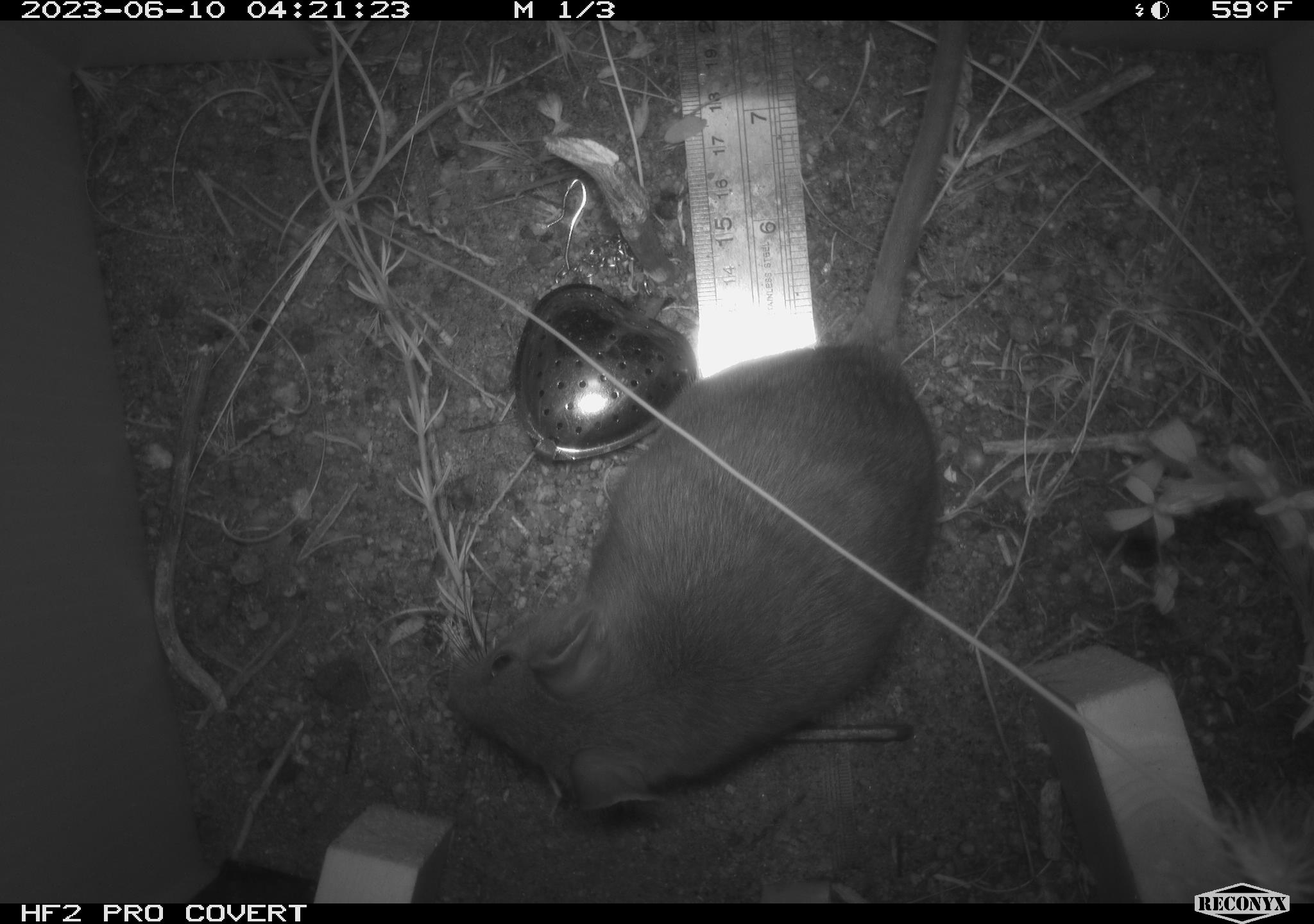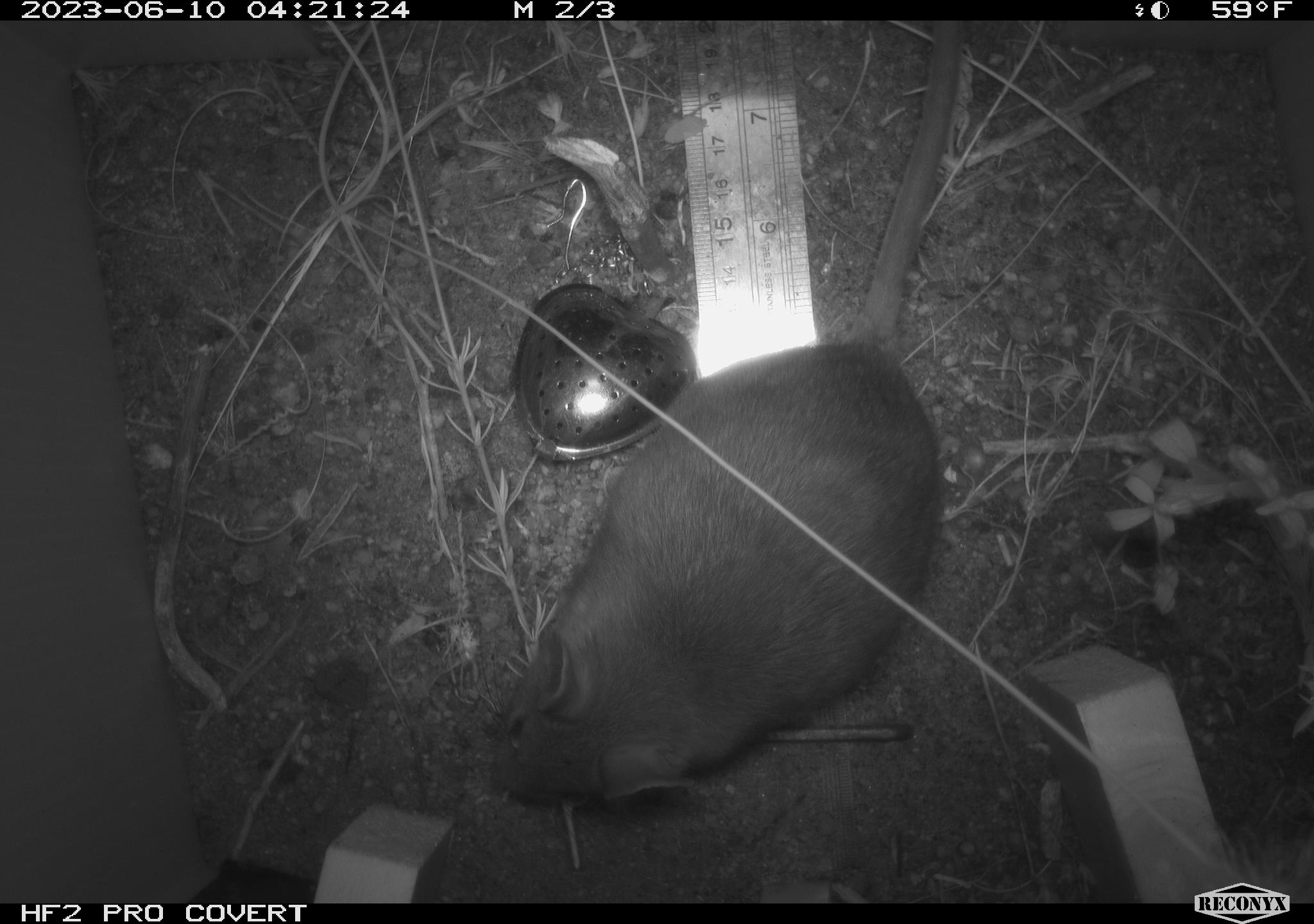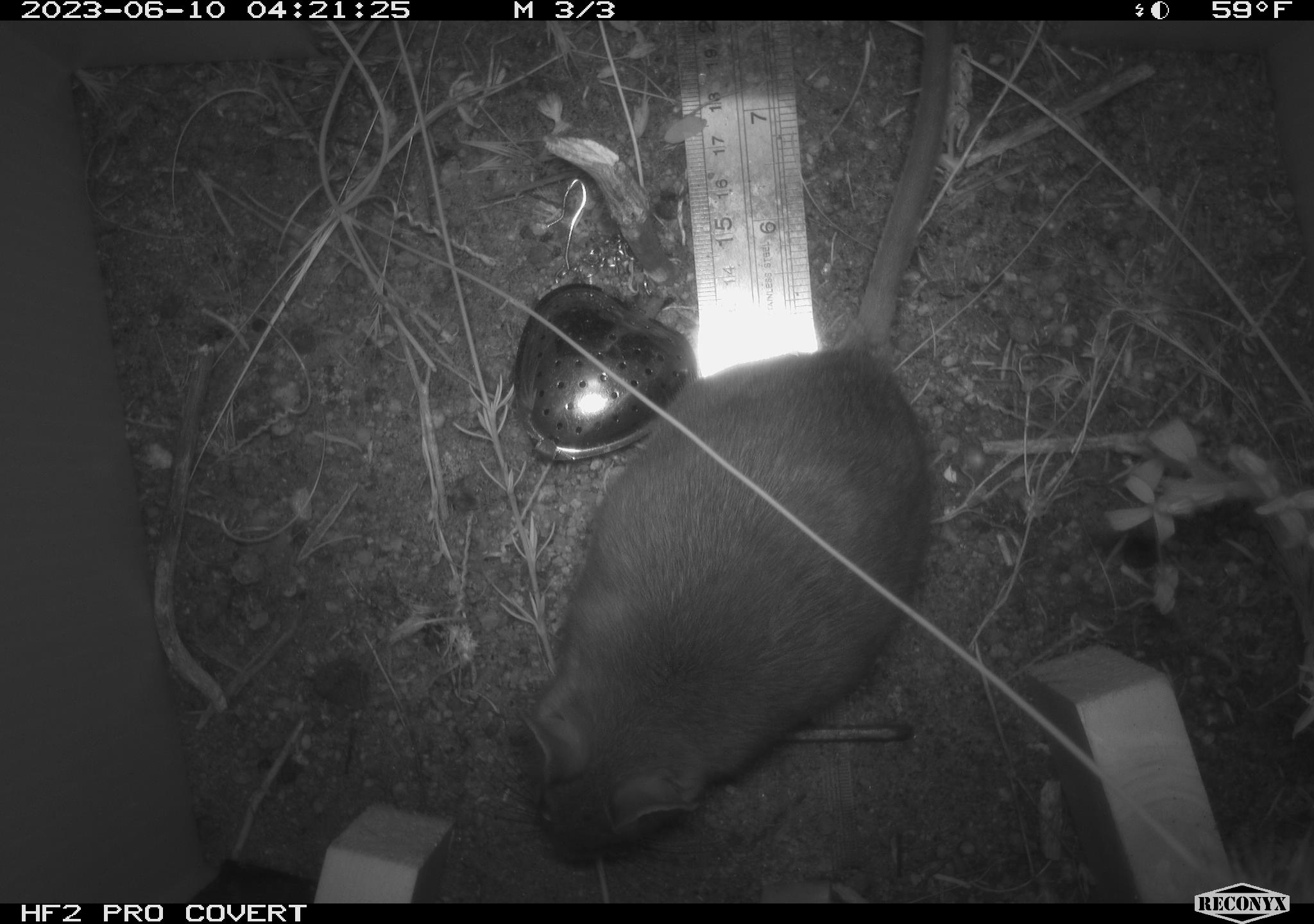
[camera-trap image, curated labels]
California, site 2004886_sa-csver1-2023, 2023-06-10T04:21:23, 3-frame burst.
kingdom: Animalia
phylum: Chordata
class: Mammalia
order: Rodentia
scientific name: Rodentia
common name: mouse species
Mouse species (Rodentia).